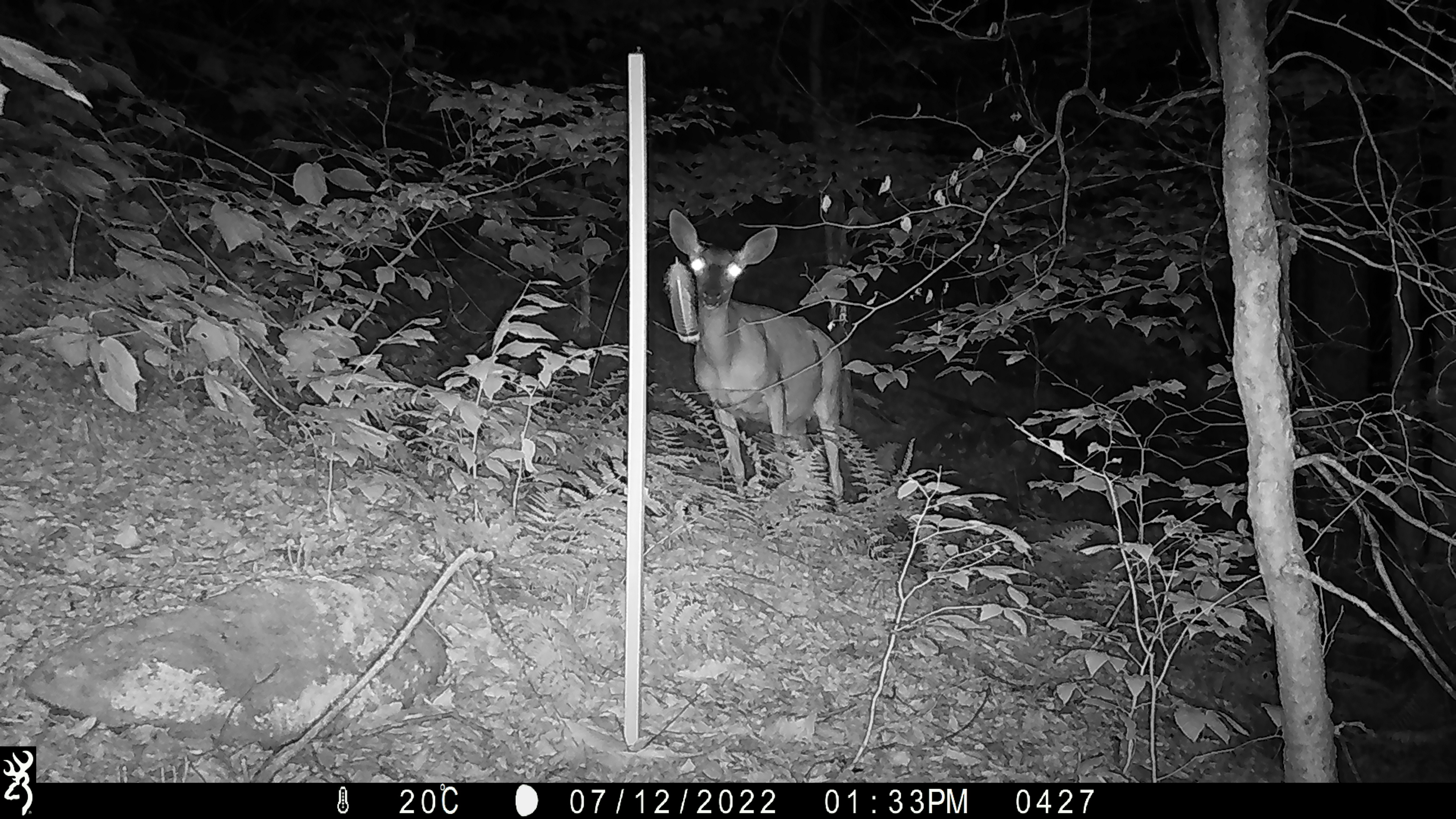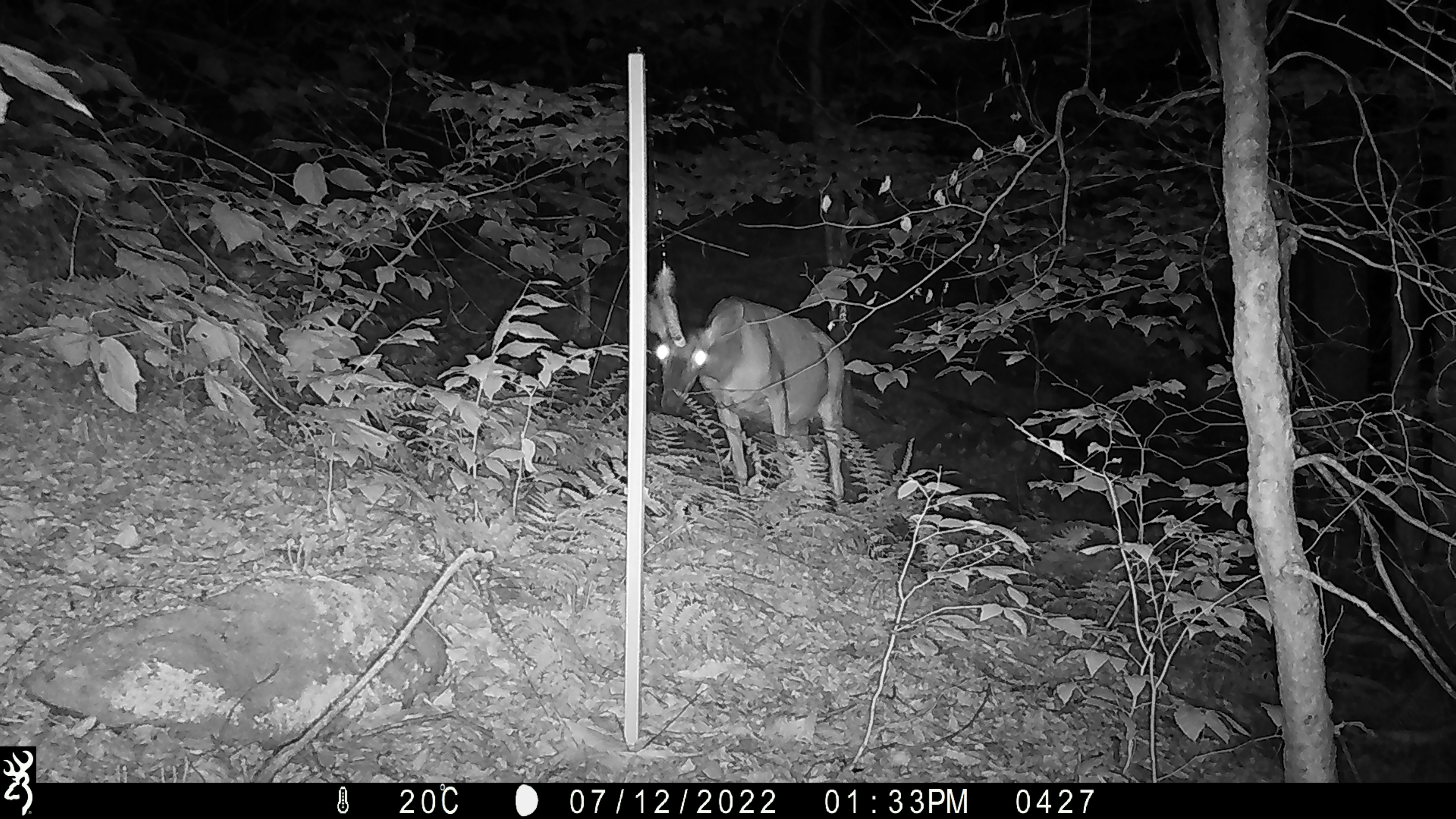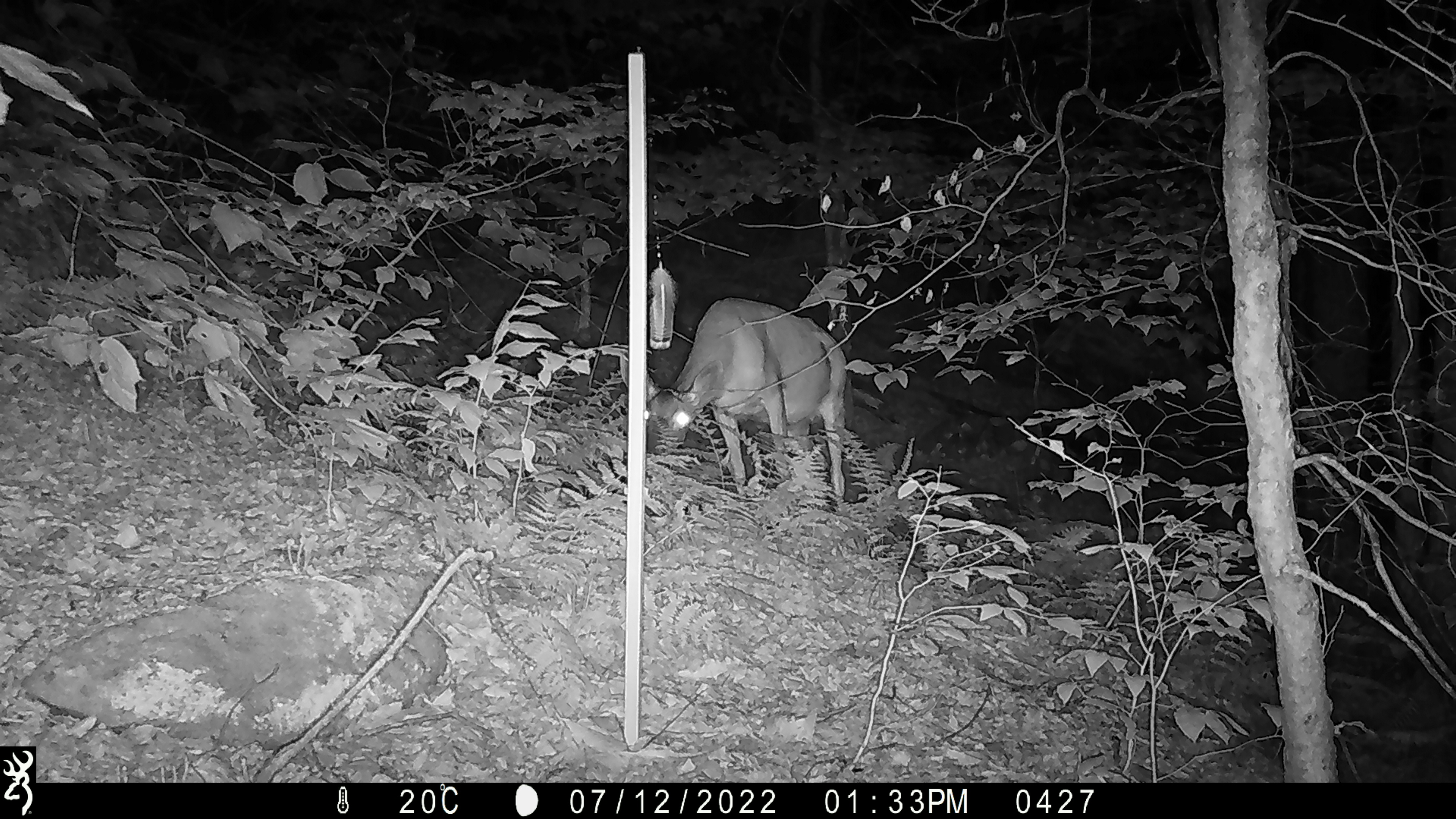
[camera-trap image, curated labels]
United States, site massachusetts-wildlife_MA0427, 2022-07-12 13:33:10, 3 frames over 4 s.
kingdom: Animalia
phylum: Chordata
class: Mammalia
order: Artiodactyla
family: Cervidae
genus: Odocoileus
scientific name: Odocoileus virginianus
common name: white-tailed deer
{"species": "white-tailed deer (Odocoileus virginianus)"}